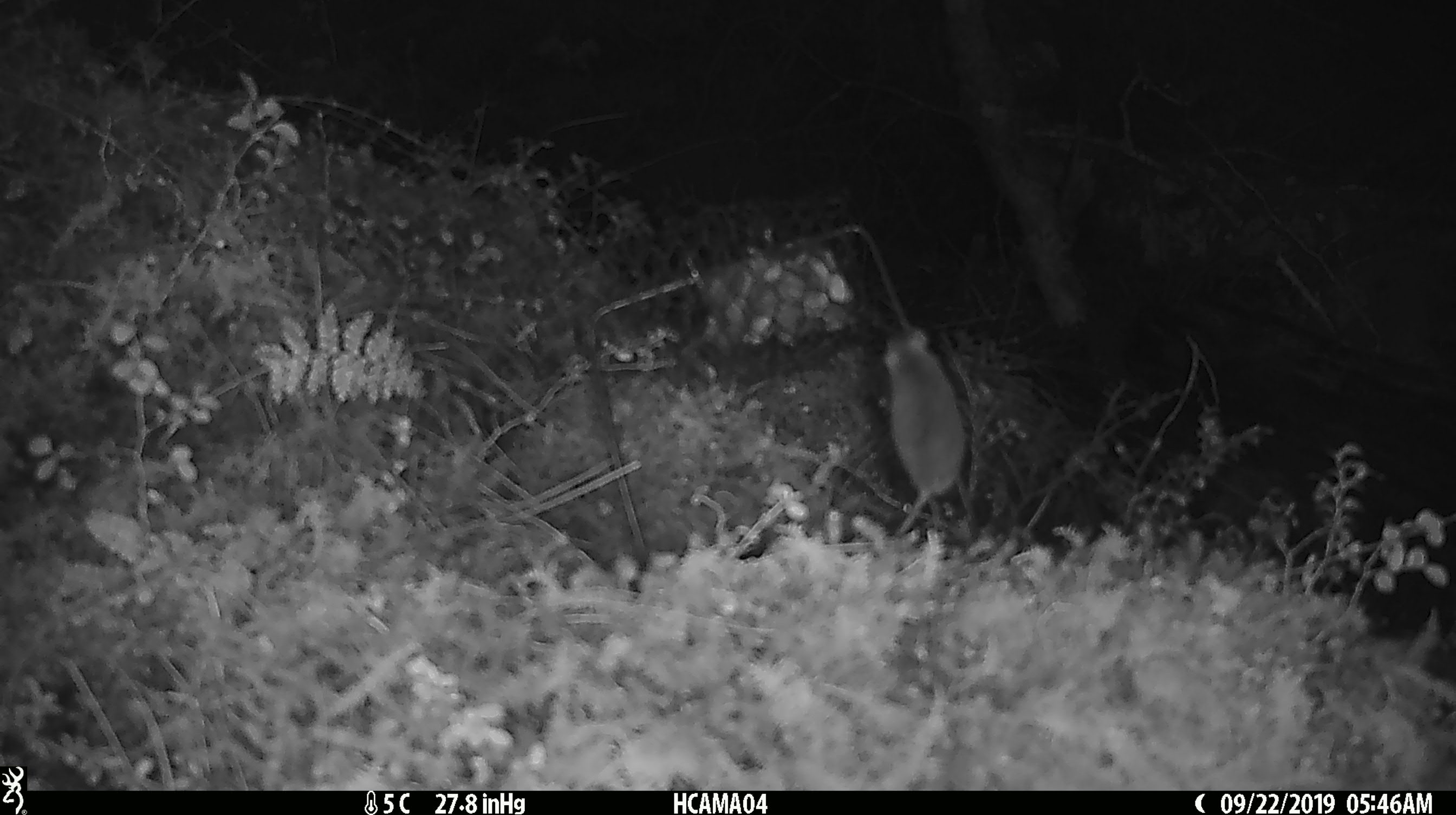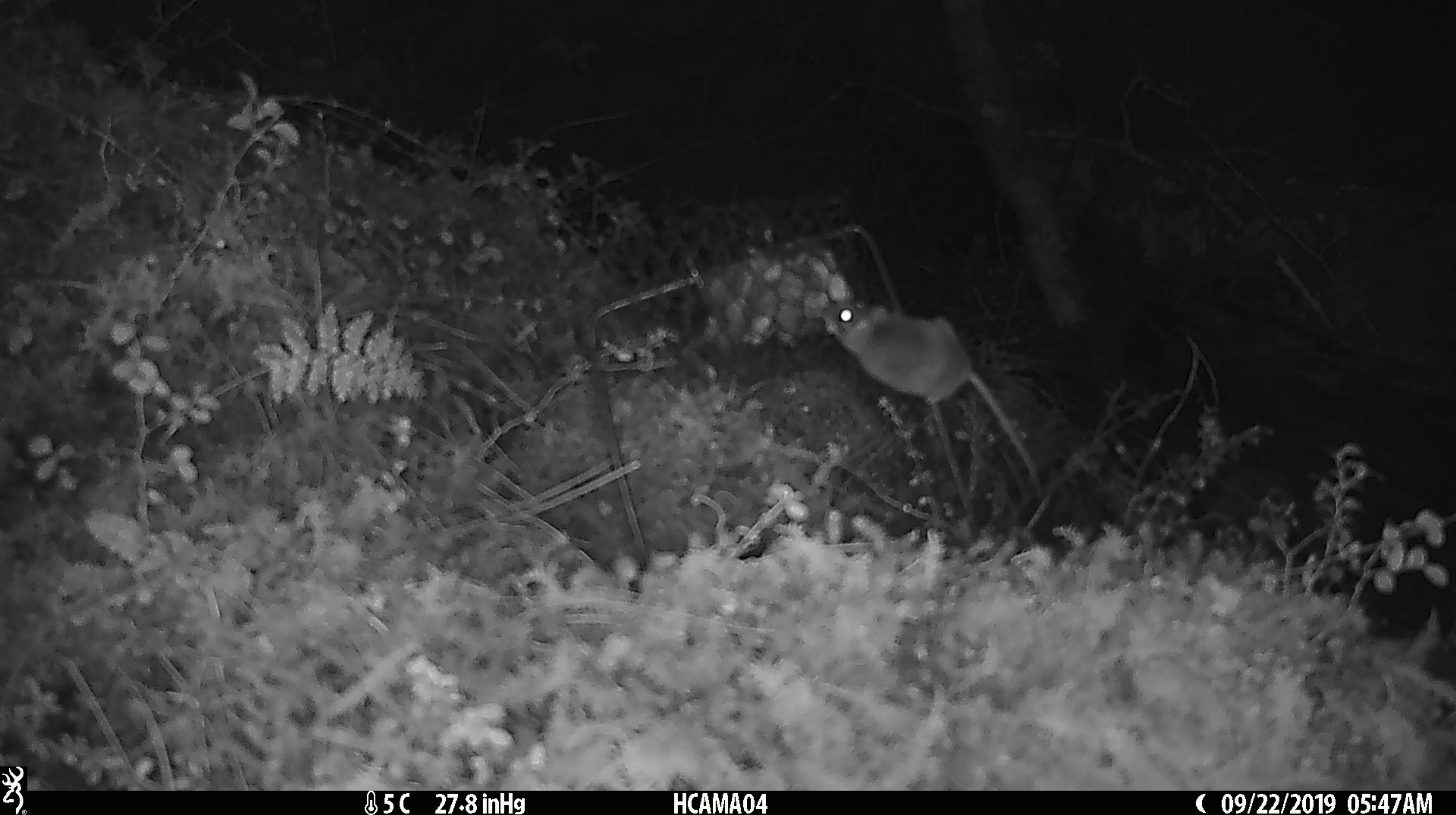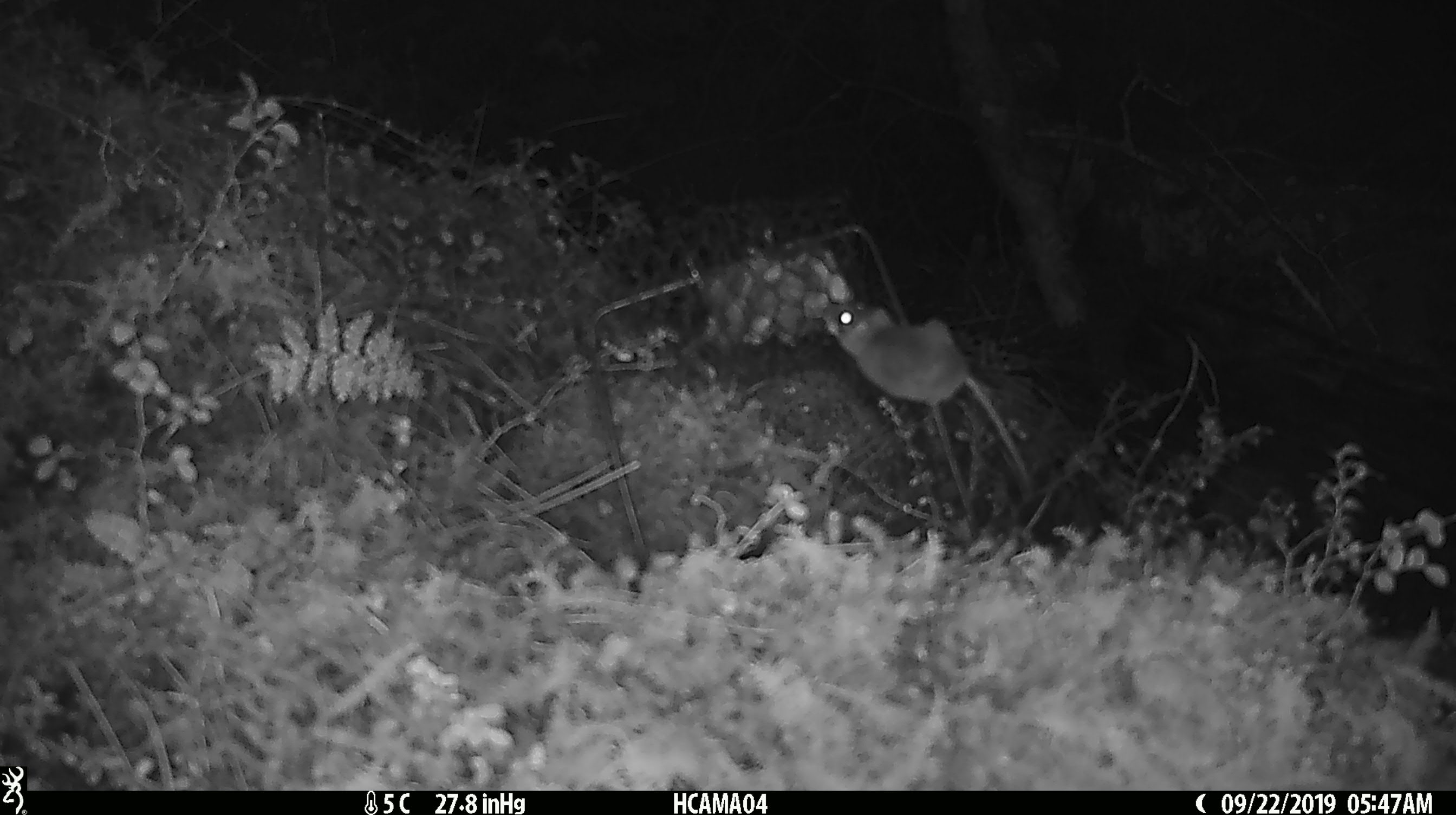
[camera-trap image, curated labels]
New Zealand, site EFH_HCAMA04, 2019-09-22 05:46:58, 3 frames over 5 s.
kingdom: Animalia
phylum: Chordata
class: Mammalia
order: Rodentia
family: Muridae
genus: Mus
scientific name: Mus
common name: mouse